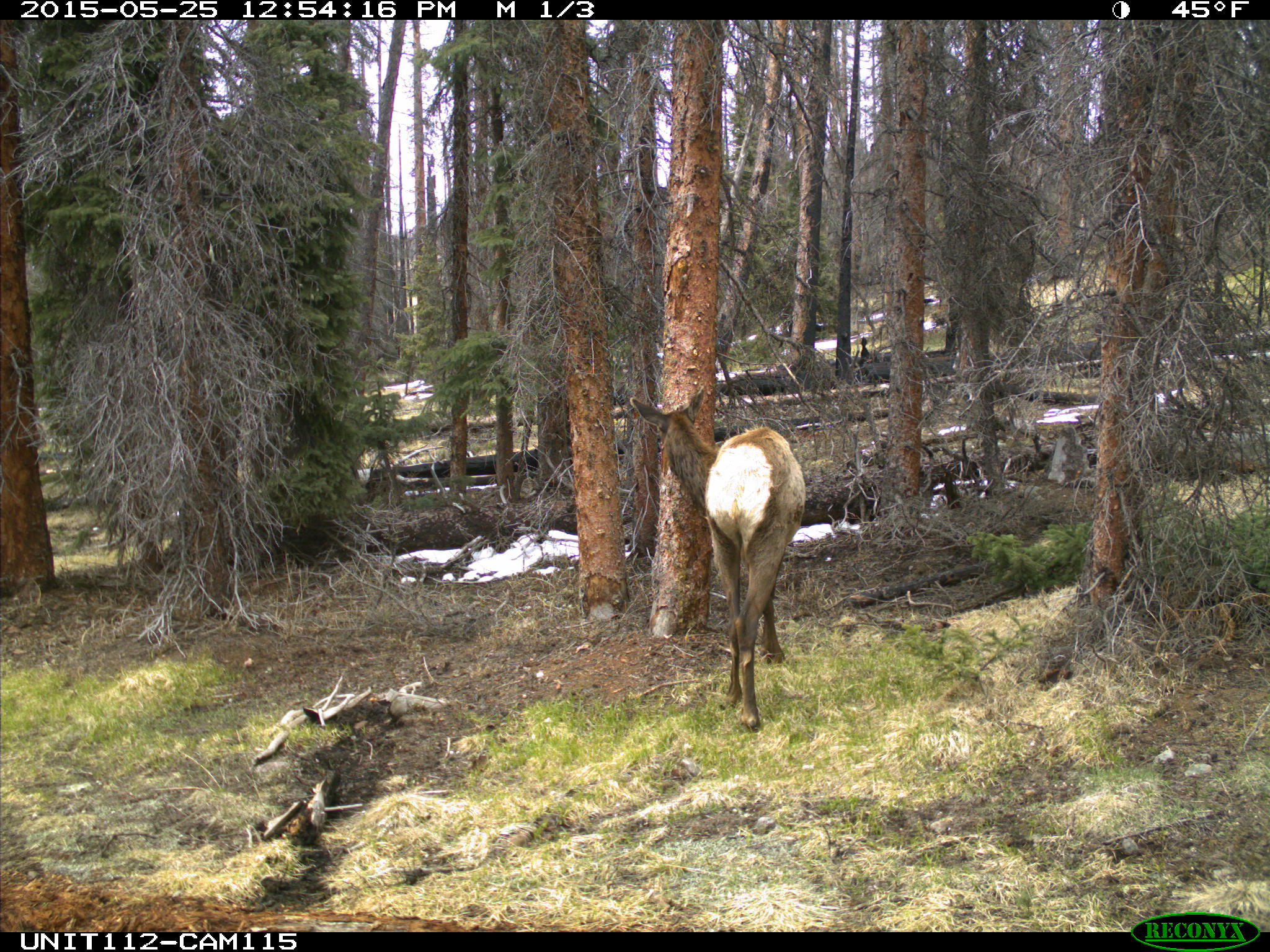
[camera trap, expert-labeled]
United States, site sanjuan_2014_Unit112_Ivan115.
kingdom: Animalia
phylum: Chordata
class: Mammalia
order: Artiodactyla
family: Cervidae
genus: Cervus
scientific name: Cervus elaphus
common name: red deer